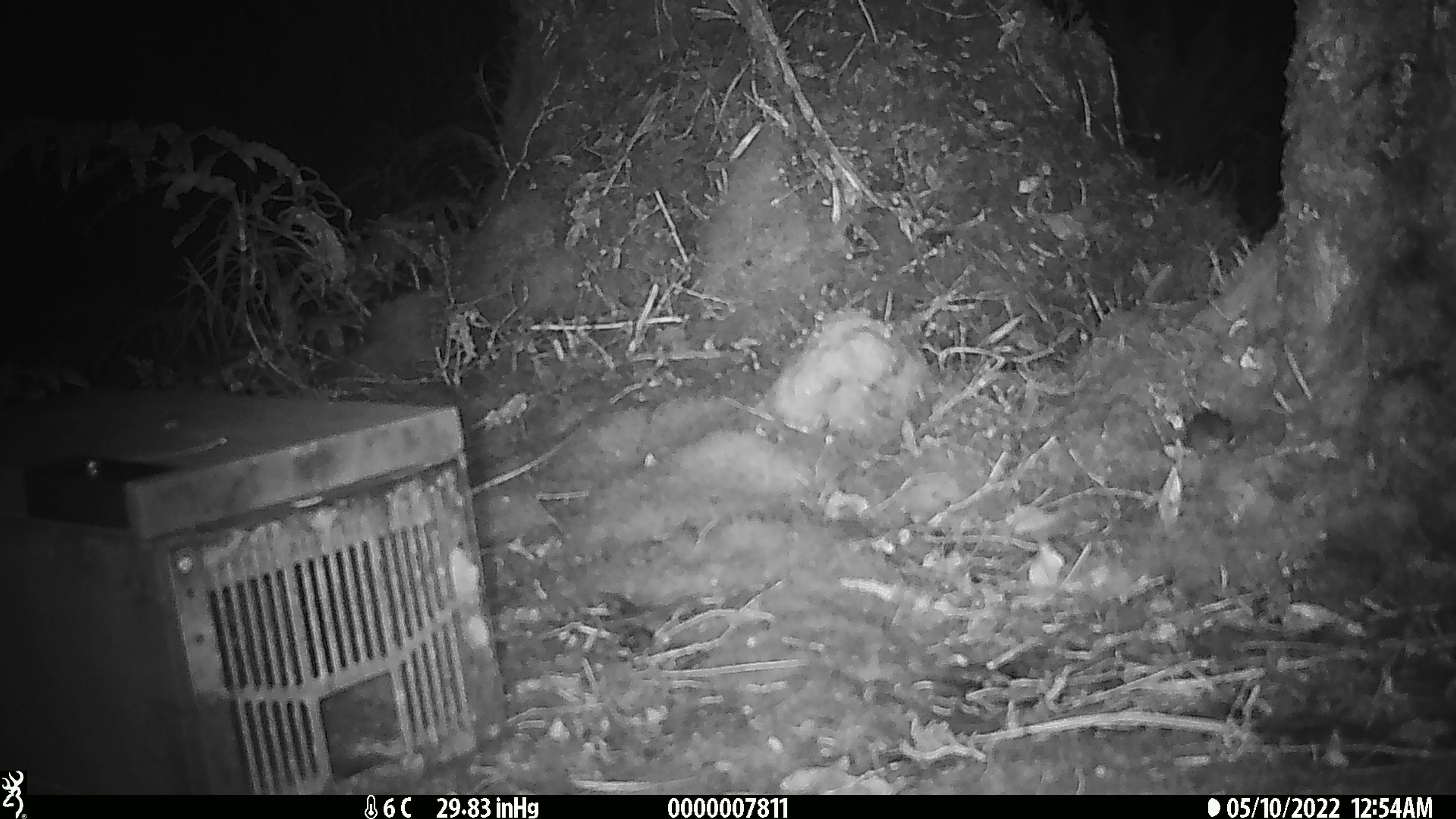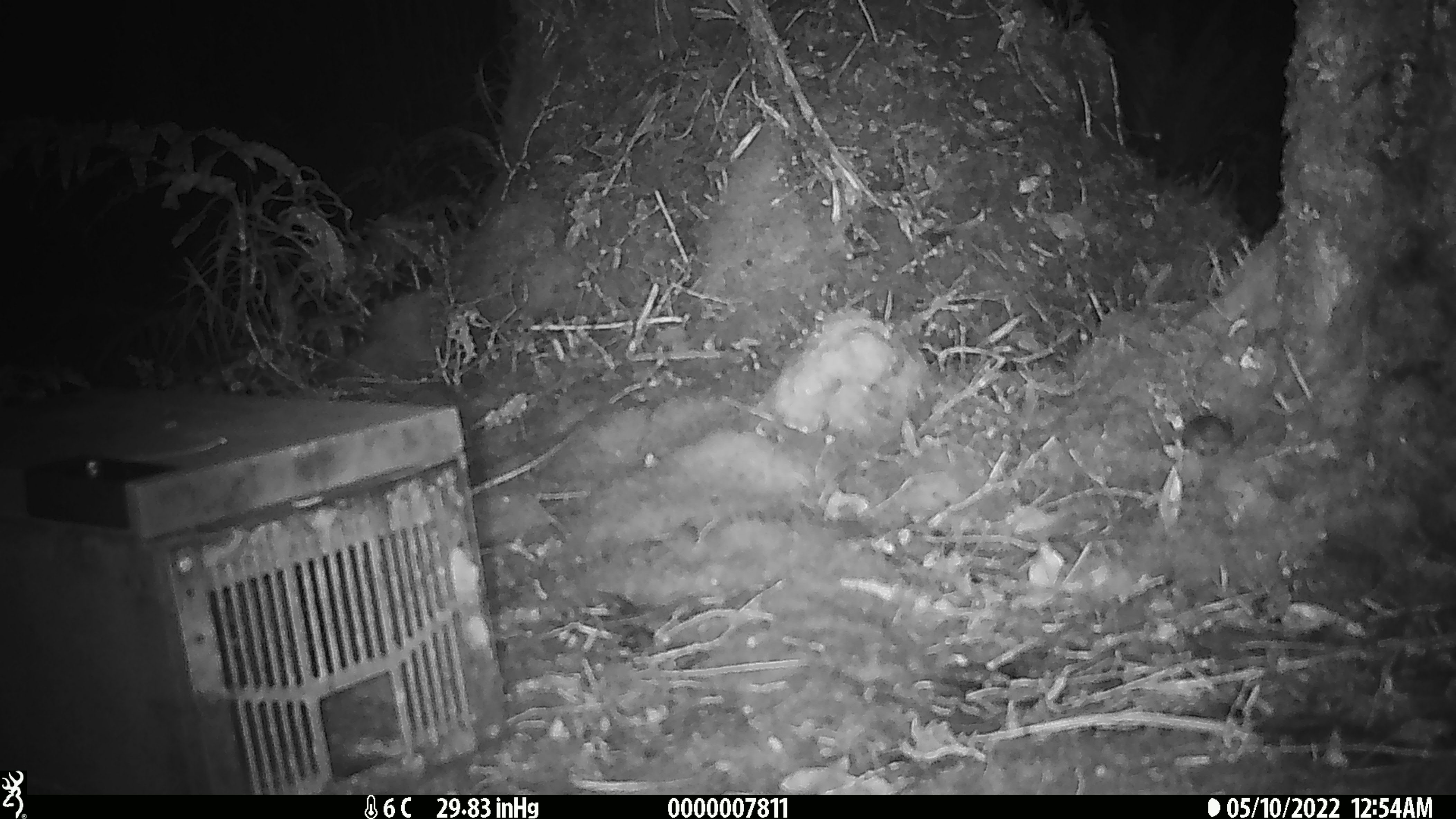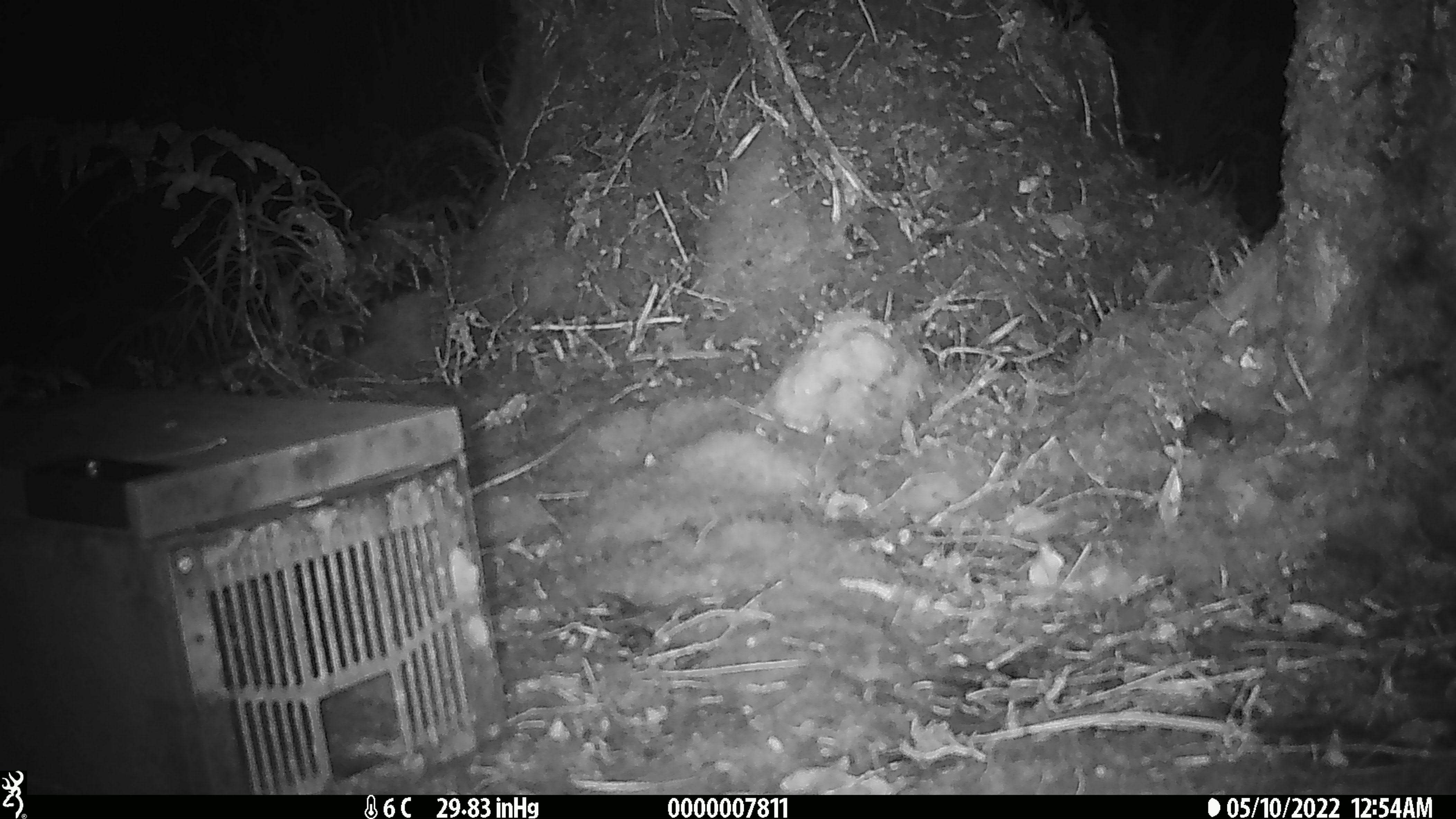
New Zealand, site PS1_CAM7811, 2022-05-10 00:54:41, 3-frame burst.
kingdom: Animalia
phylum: Chordata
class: Mammalia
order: Rodentia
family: Muridae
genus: Mus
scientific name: Mus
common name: mouse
Mouse (Mus).